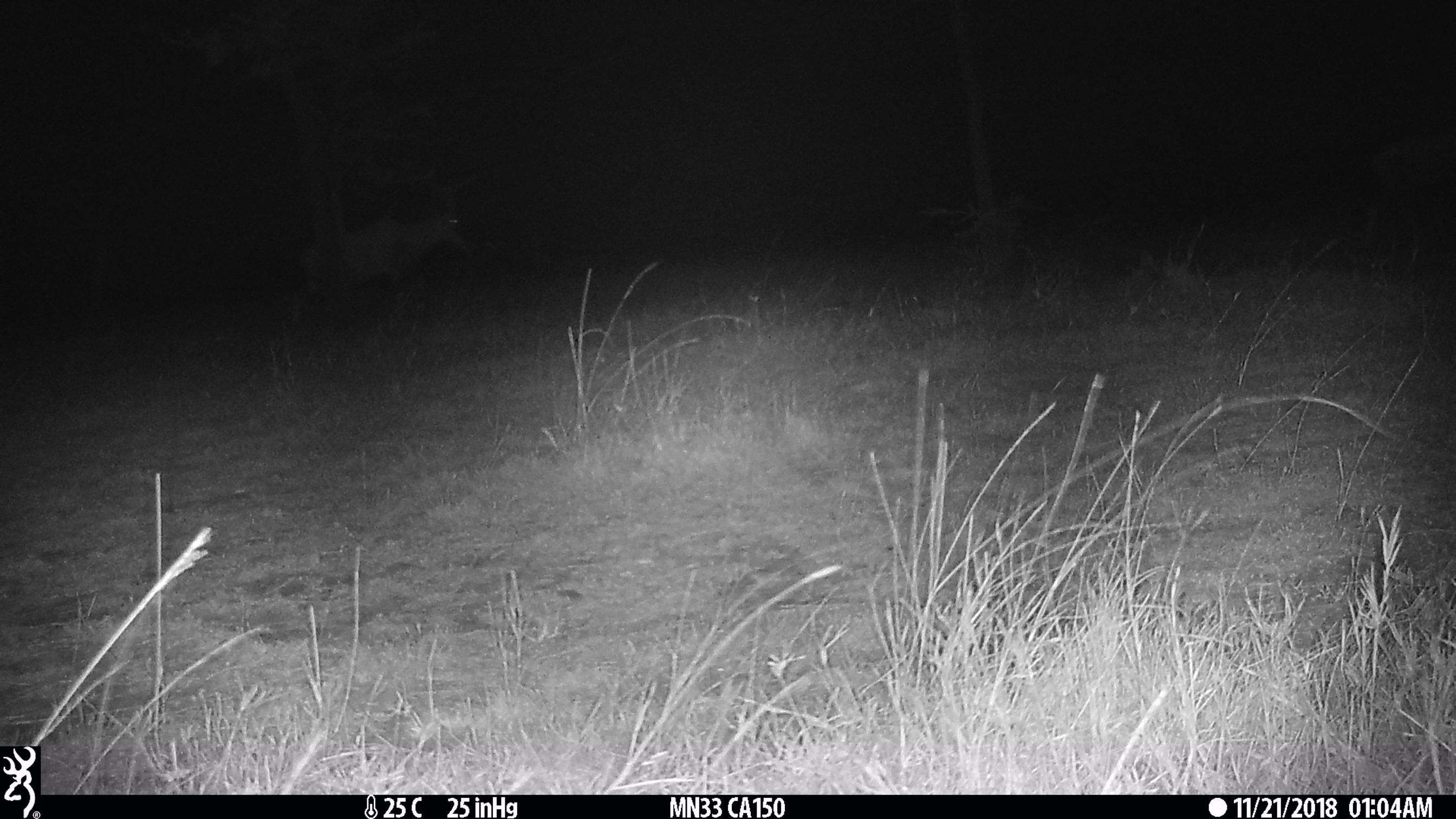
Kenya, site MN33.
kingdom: Animalia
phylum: Chordata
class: Mammalia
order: Artiodactyla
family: Bovidae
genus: Damaliscus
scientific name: Damaliscus lunatus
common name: topi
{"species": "topi (Damaliscus lunatus)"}